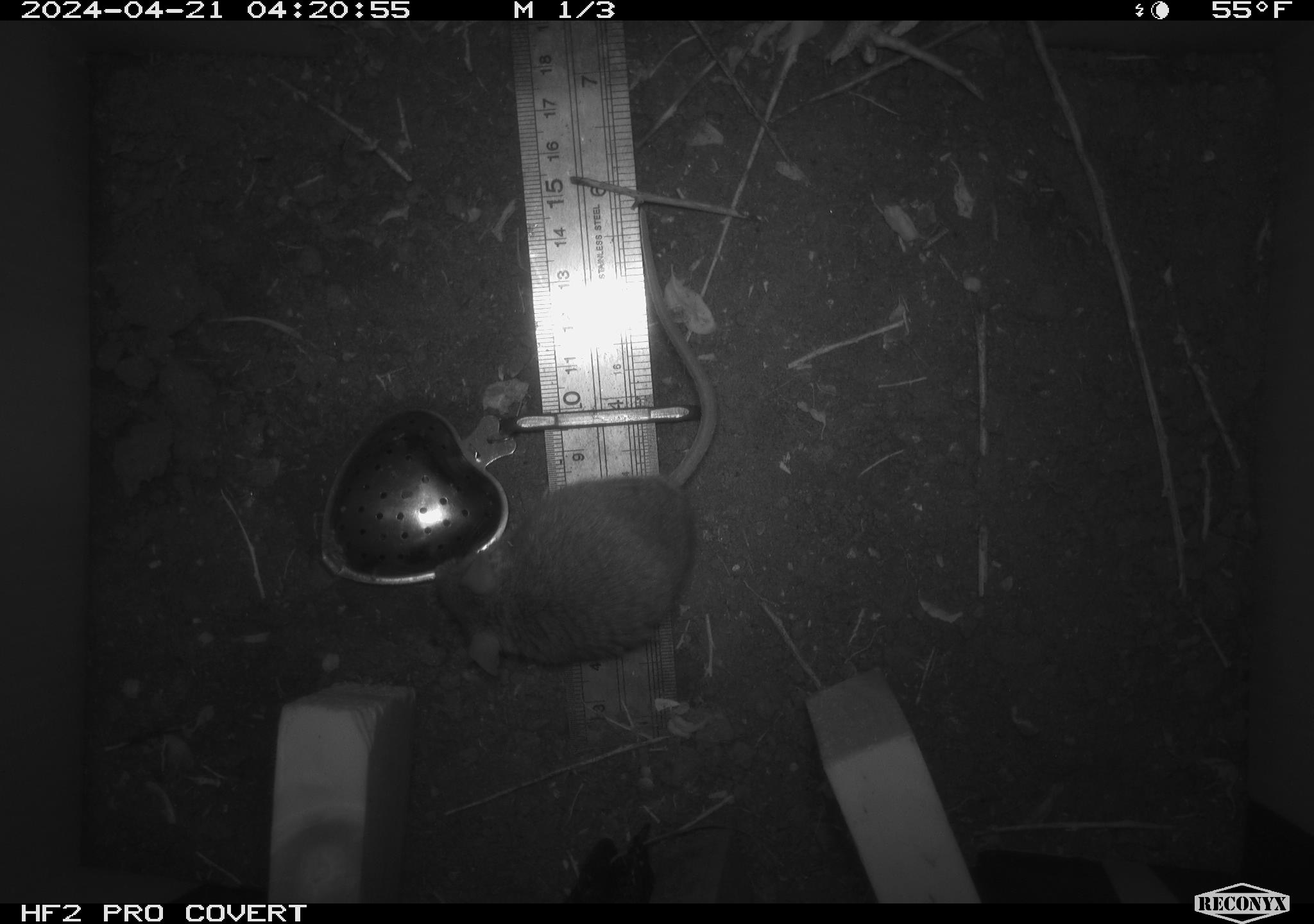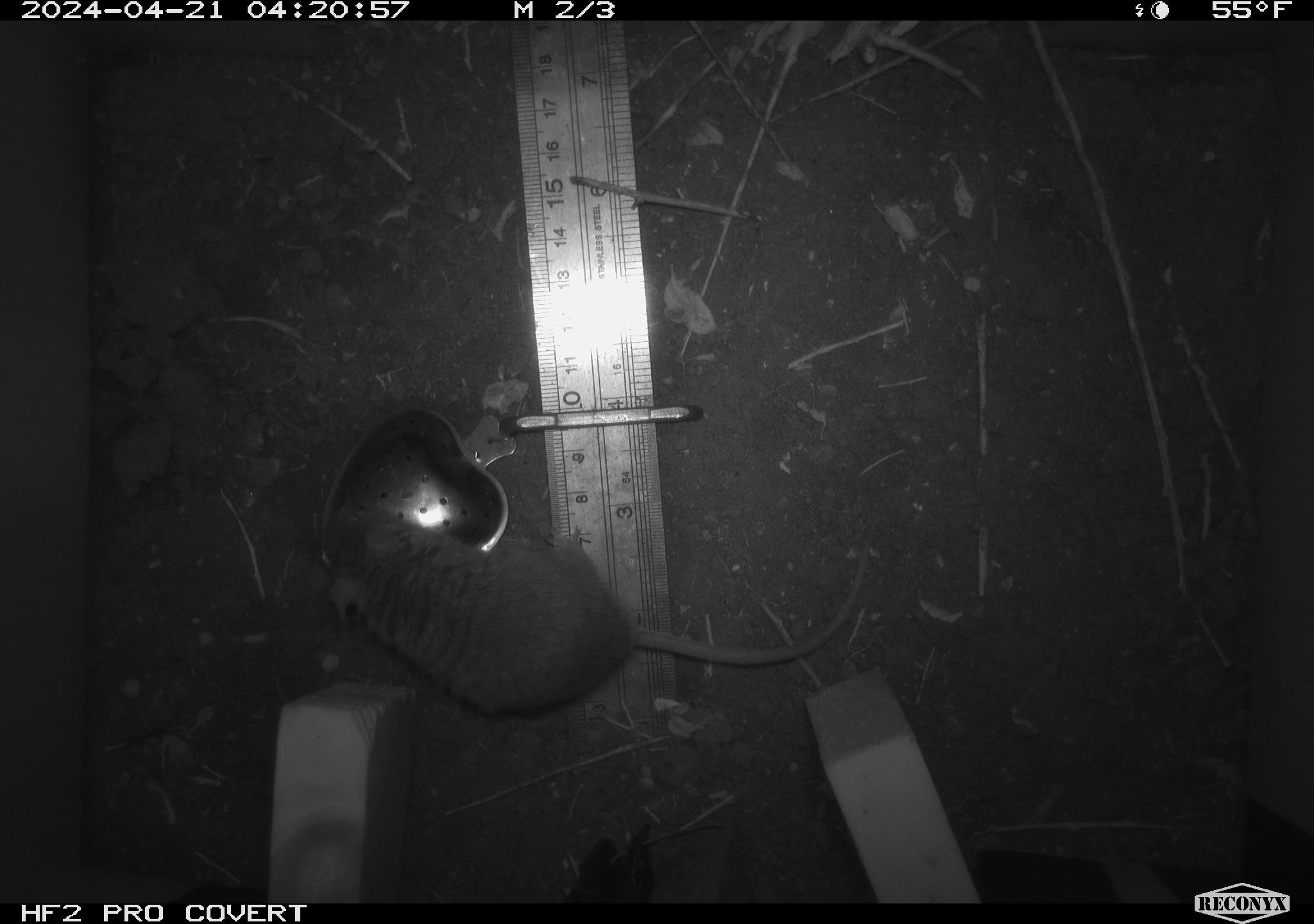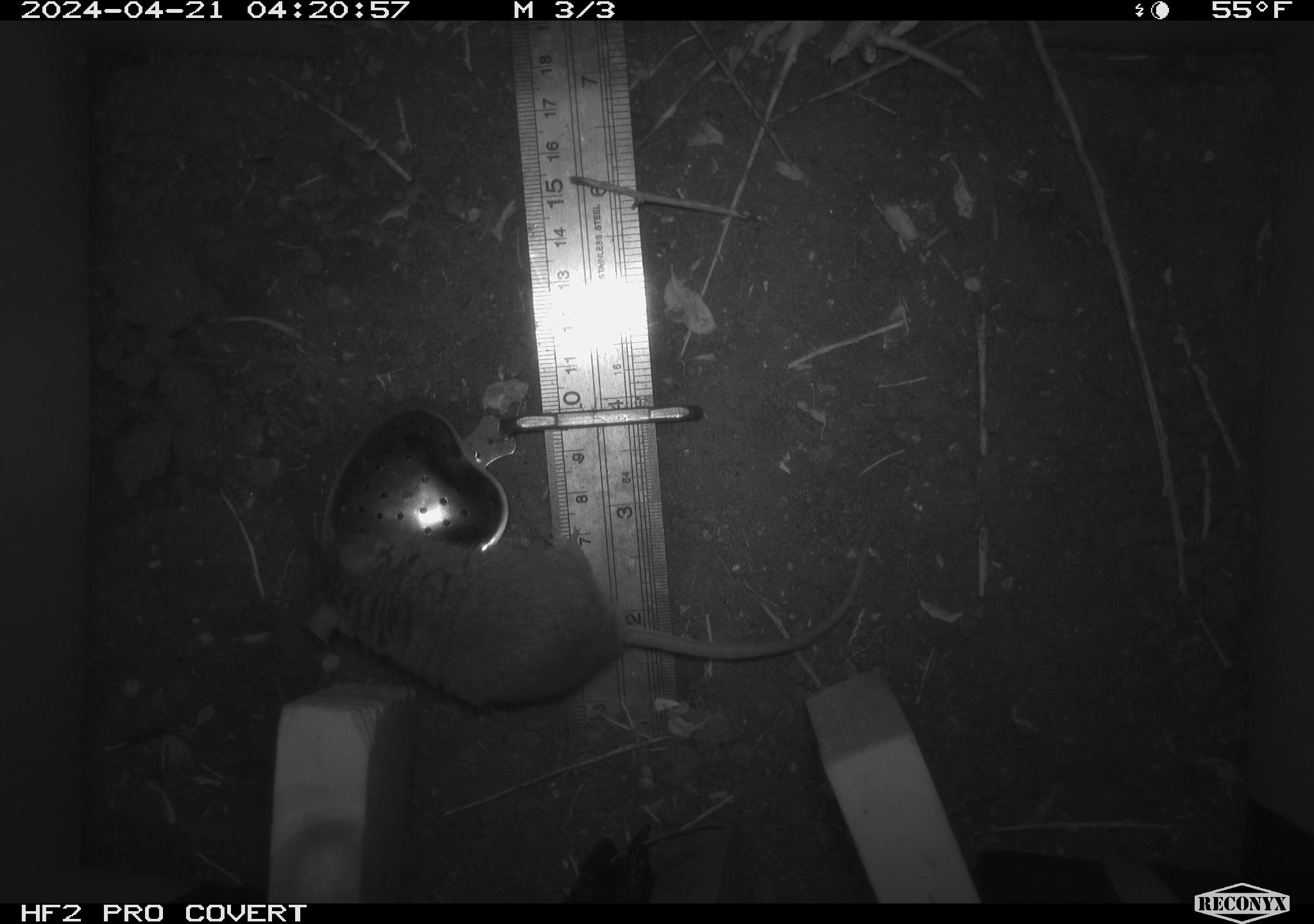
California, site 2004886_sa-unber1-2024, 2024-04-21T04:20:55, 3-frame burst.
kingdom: Animalia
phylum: Chordata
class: Mammalia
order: Rodentia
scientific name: Rodentia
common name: mouse species